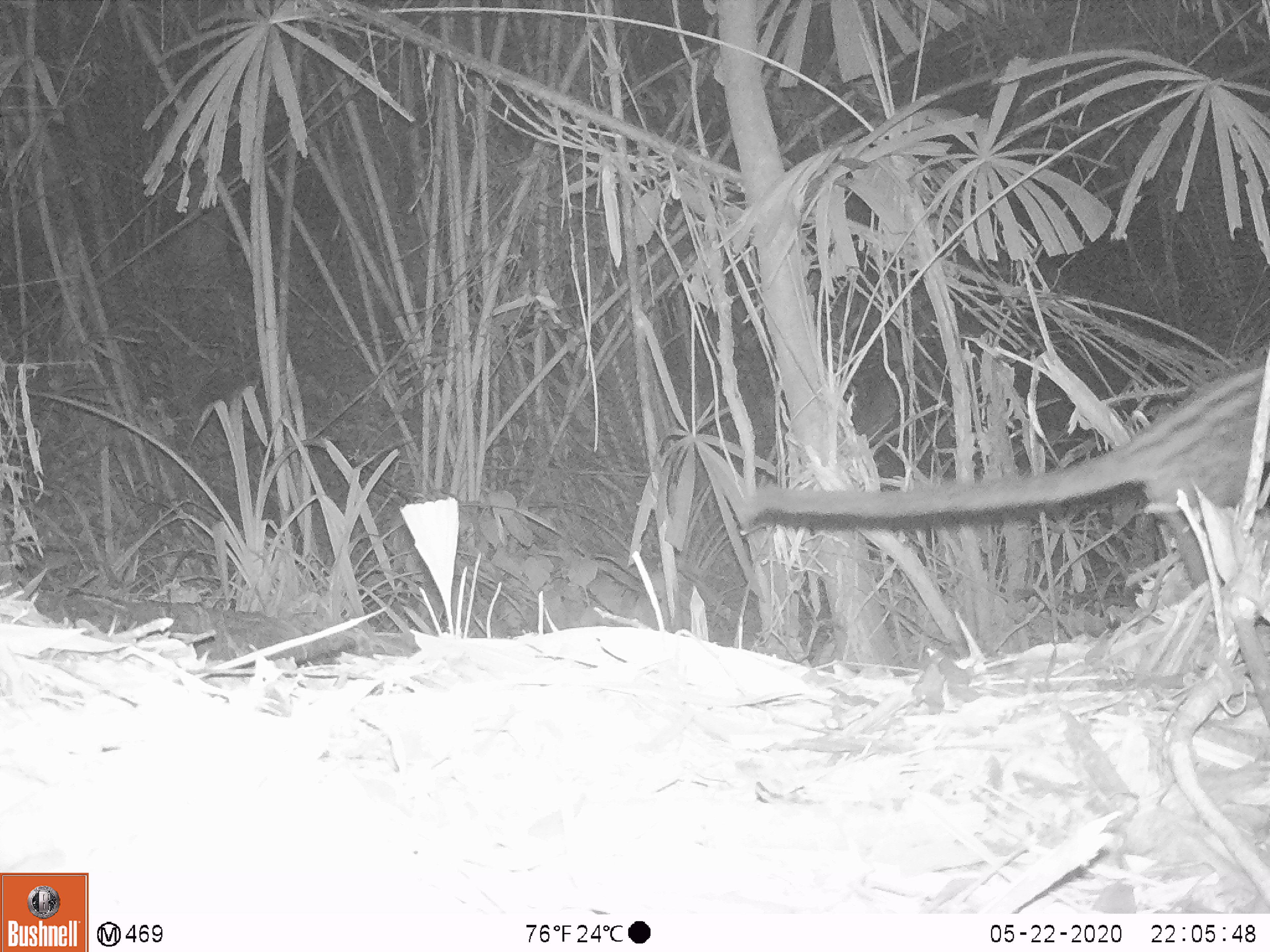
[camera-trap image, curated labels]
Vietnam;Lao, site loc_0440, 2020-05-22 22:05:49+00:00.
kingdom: Animalia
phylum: Chordata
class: Mammalia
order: Carnivora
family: Viverridae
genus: Paradoxurus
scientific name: Paradoxurus hermaphroditus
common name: common palm civet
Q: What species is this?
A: Common palm civet (Paradoxurus hermaphroditus).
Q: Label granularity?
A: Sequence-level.